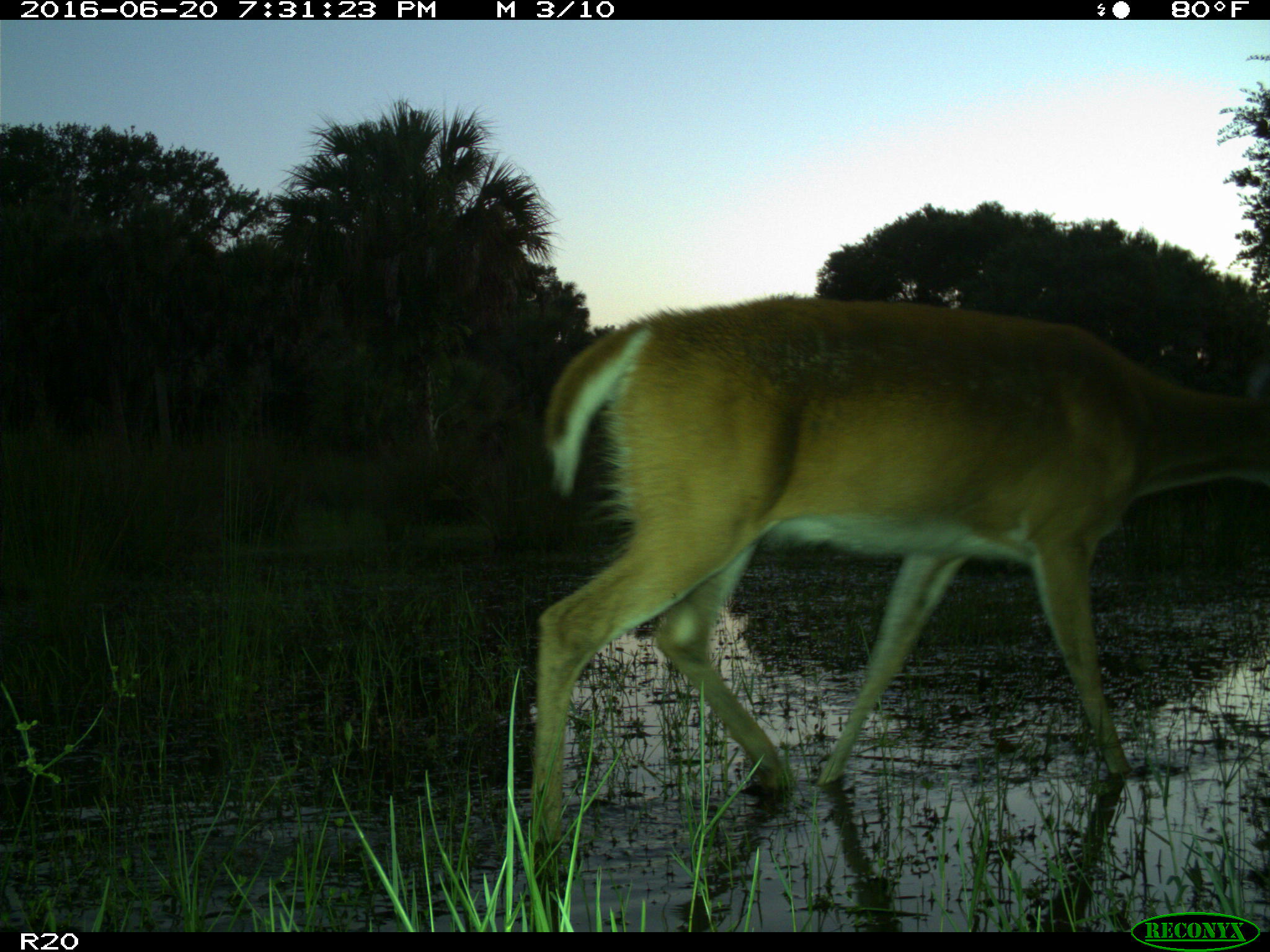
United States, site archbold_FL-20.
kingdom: Animalia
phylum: Chordata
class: Mammalia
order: Artiodactyla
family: Cervidae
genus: Odocoileus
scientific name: Odocoileus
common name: deer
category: unidentified deer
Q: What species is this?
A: Unidentified deer (deer) (Odocoileus).